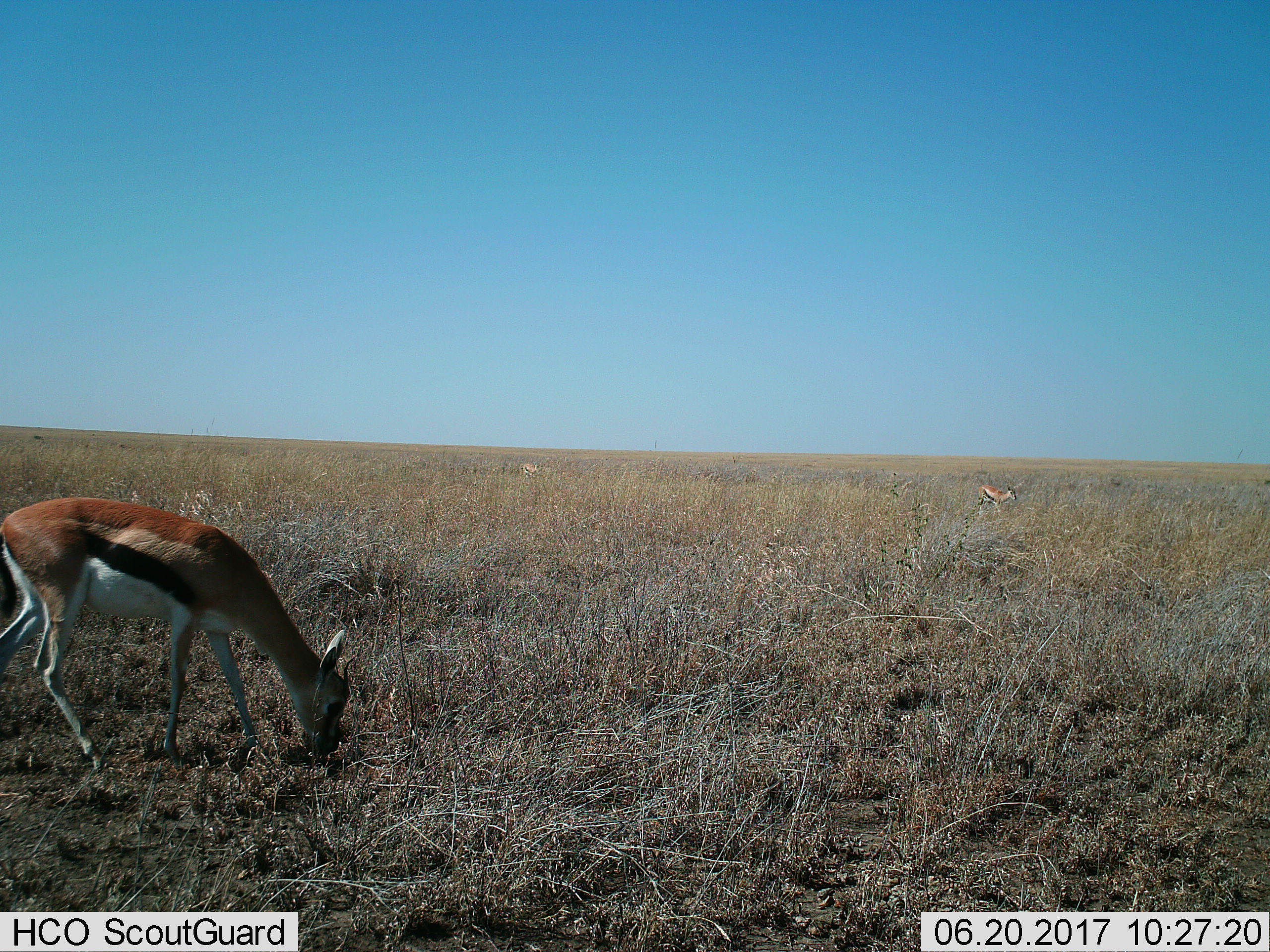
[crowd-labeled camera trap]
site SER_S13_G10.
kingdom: Animalia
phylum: Chordata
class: Mammalia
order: Artiodactyla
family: Bovidae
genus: Eudorcas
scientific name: Eudorcas thomsonii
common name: thomson's gazelle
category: gazellethomsons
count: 3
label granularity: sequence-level